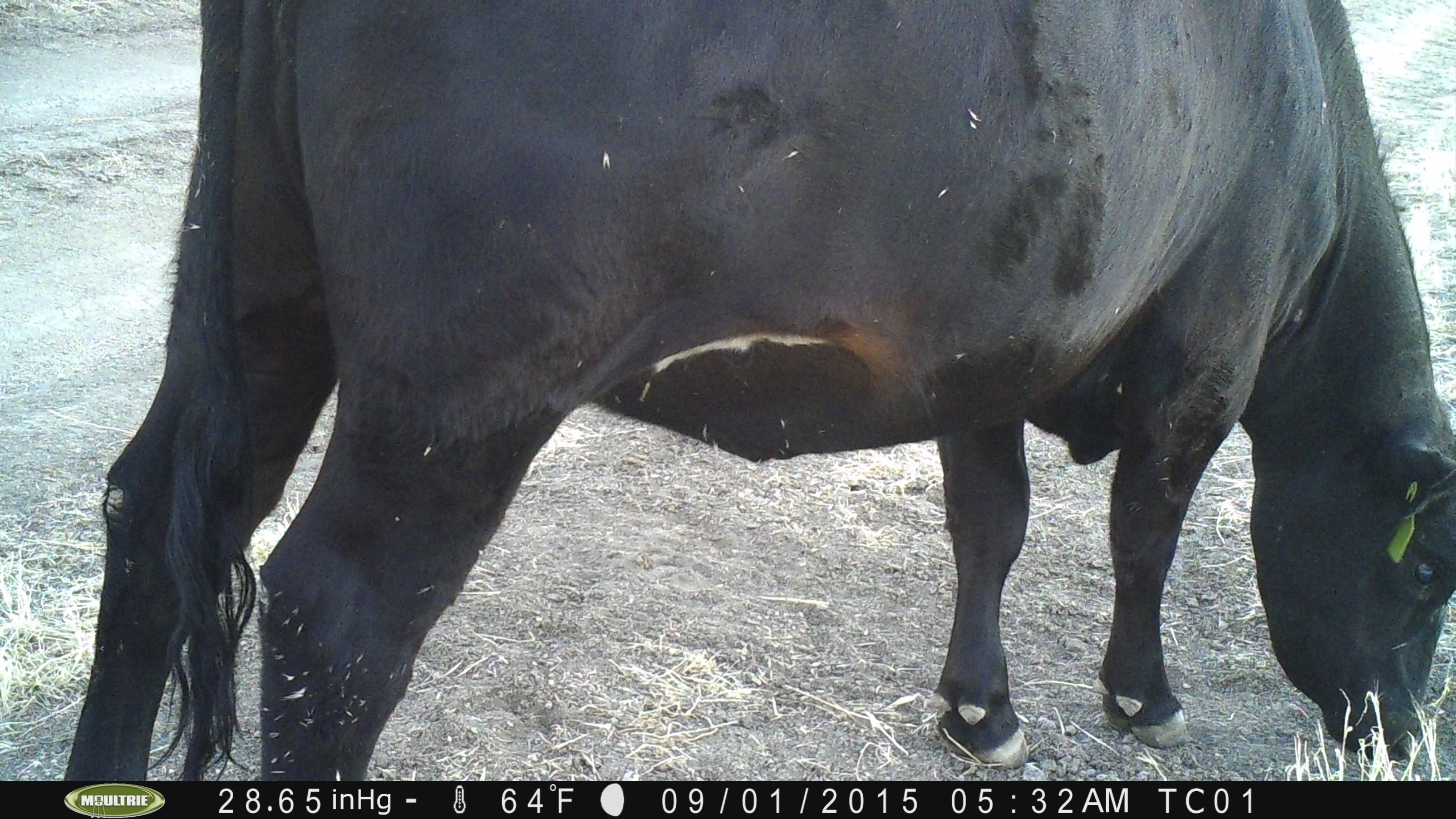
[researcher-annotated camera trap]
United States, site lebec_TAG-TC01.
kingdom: Animalia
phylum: Chordata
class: Mammalia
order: Artiodactyla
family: Bovidae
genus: Bos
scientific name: Bos taurus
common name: domestic cow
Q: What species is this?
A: Bos taurus (domestic cow).